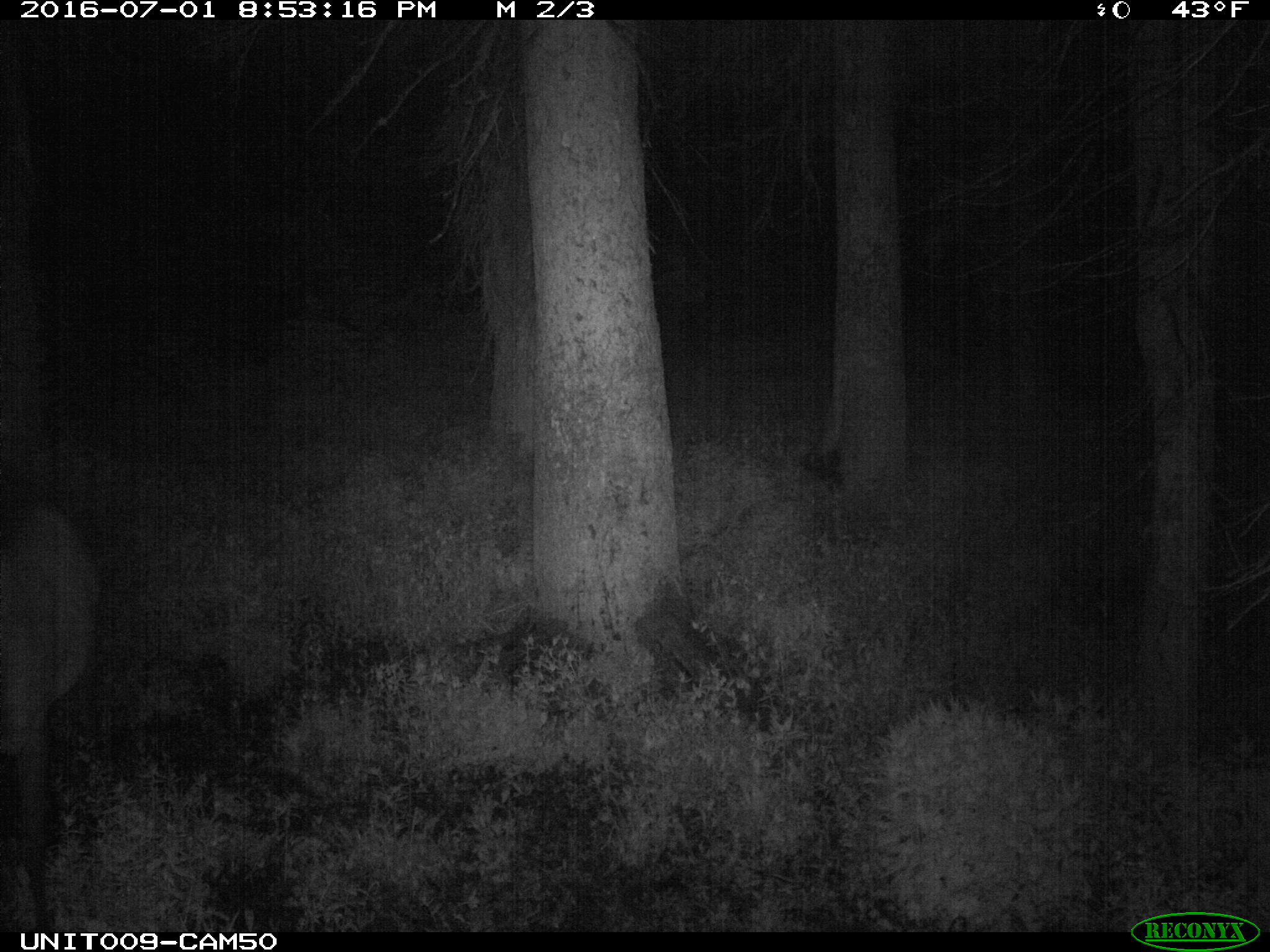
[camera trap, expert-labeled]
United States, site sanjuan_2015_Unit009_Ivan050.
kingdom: Animalia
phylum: Chordata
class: Mammalia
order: Artiodactyla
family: Cervidae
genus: Cervus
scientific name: Cervus elaphus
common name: red deer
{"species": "Cervus elaphus (red deer)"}